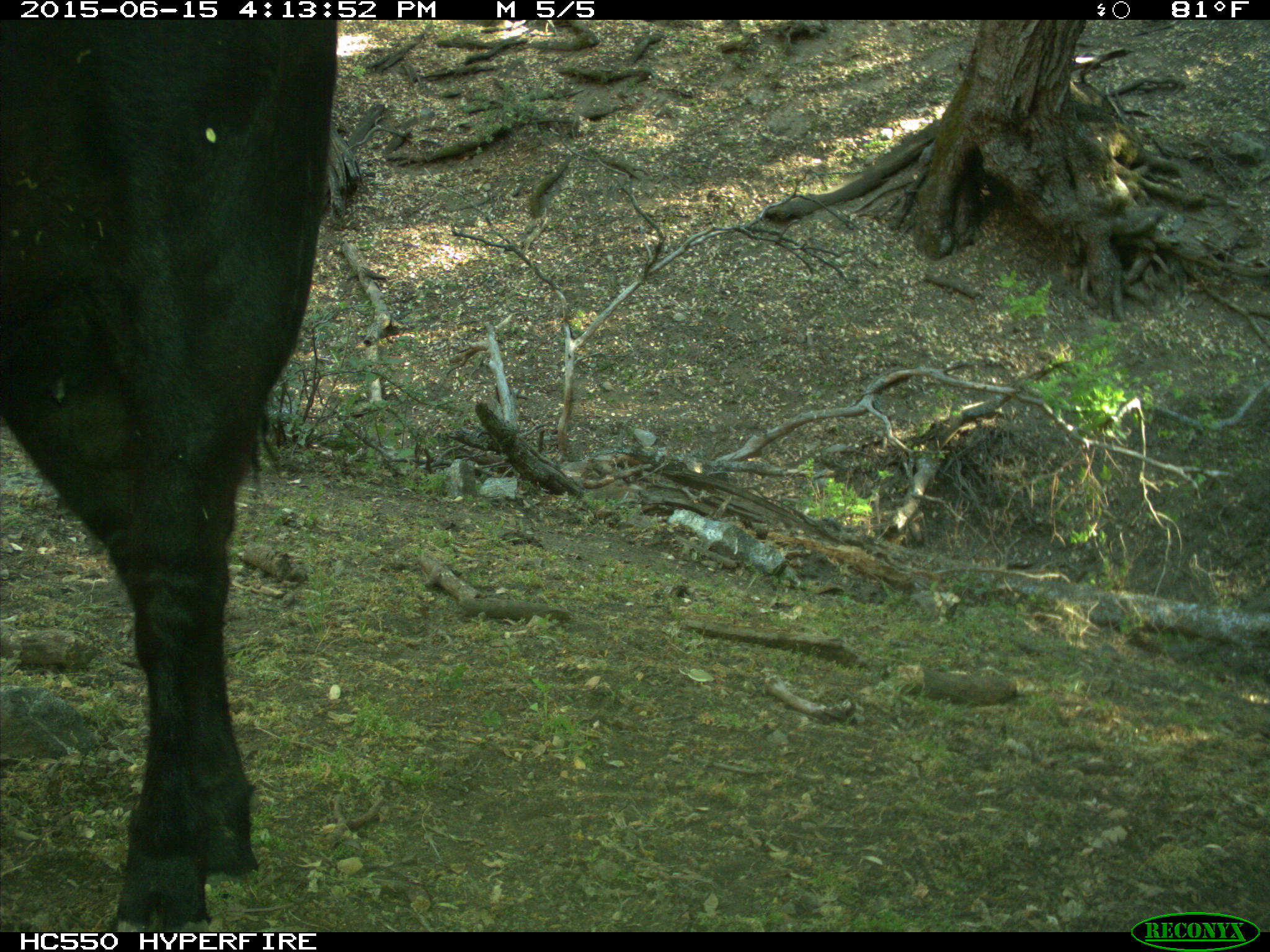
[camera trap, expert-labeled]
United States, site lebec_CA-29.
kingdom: Animalia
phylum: Chordata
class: Mammalia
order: Artiodactyla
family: Bovidae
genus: Bos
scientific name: Bos taurus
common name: domestic cow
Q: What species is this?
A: Bos taurus (domestic cow).